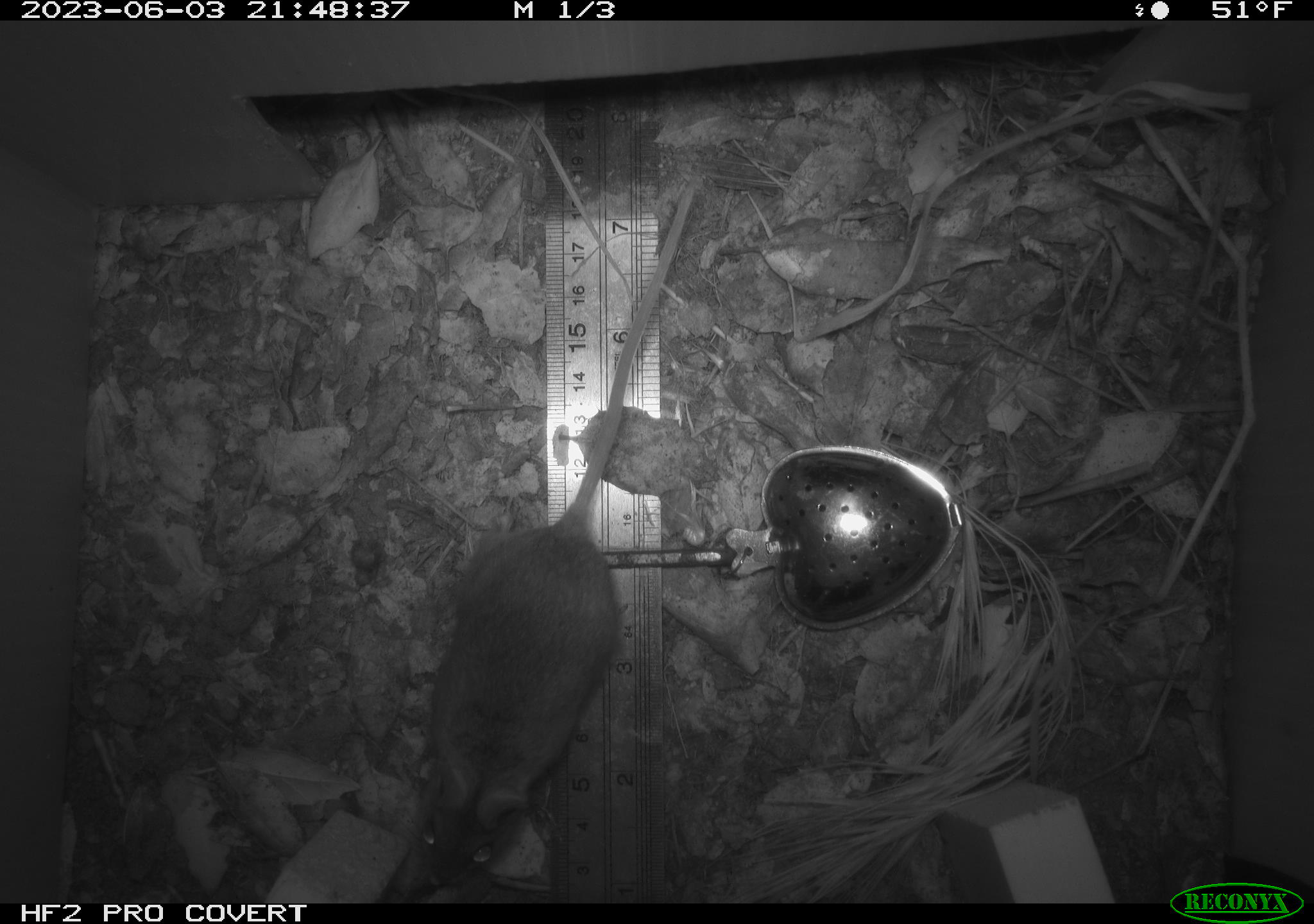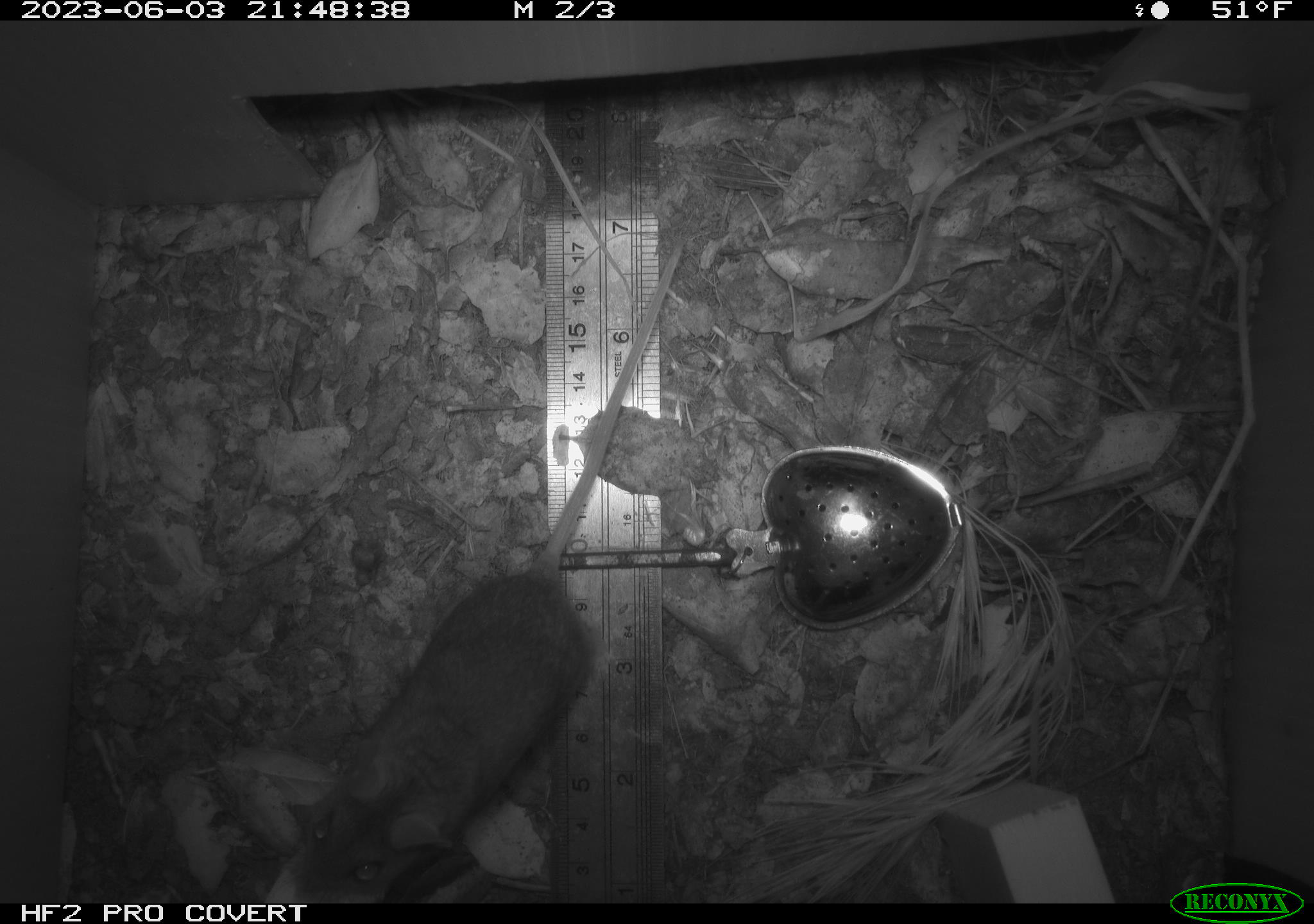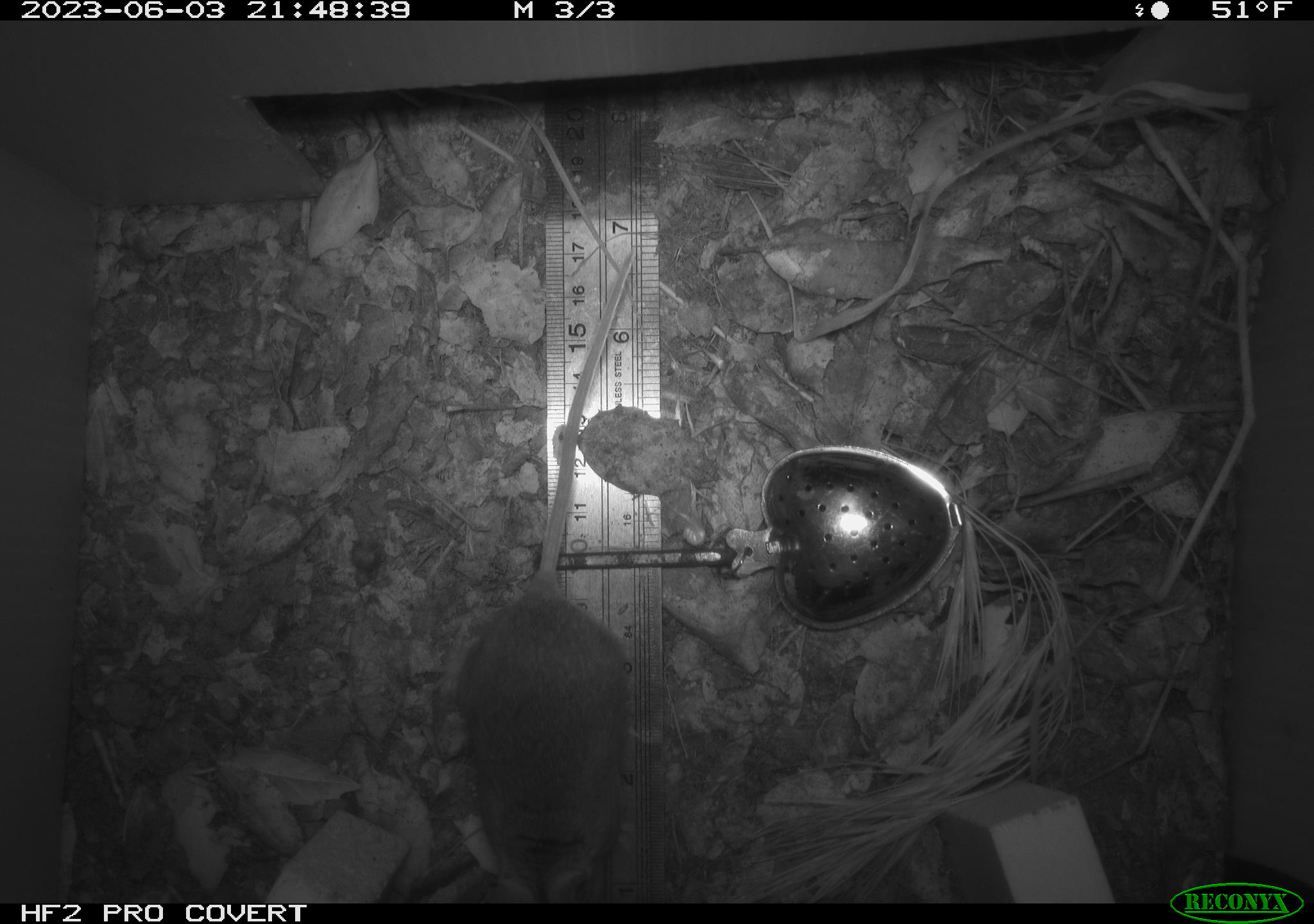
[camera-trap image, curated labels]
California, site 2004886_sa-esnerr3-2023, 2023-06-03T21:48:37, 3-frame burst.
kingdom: Animalia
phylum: Chordata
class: Mammalia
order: Rodentia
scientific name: Rodentia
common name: mouse species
Mouse species (Rodentia).